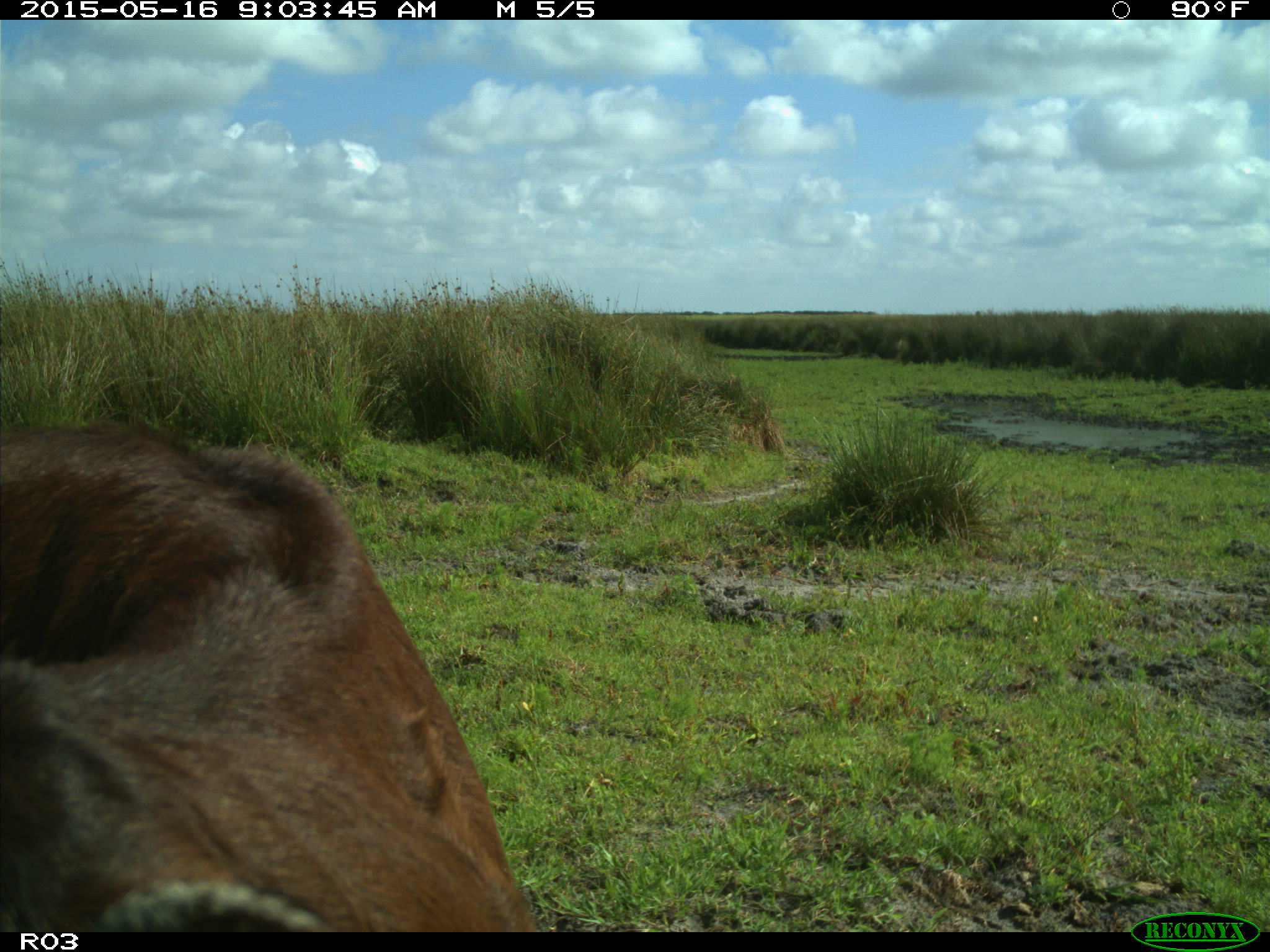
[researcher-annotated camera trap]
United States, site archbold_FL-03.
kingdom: Animalia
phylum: Chordata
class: Mammalia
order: Artiodactyla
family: Bovidae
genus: Bos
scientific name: Bos taurus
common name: domestic cow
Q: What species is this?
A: Bos taurus (domestic cow).